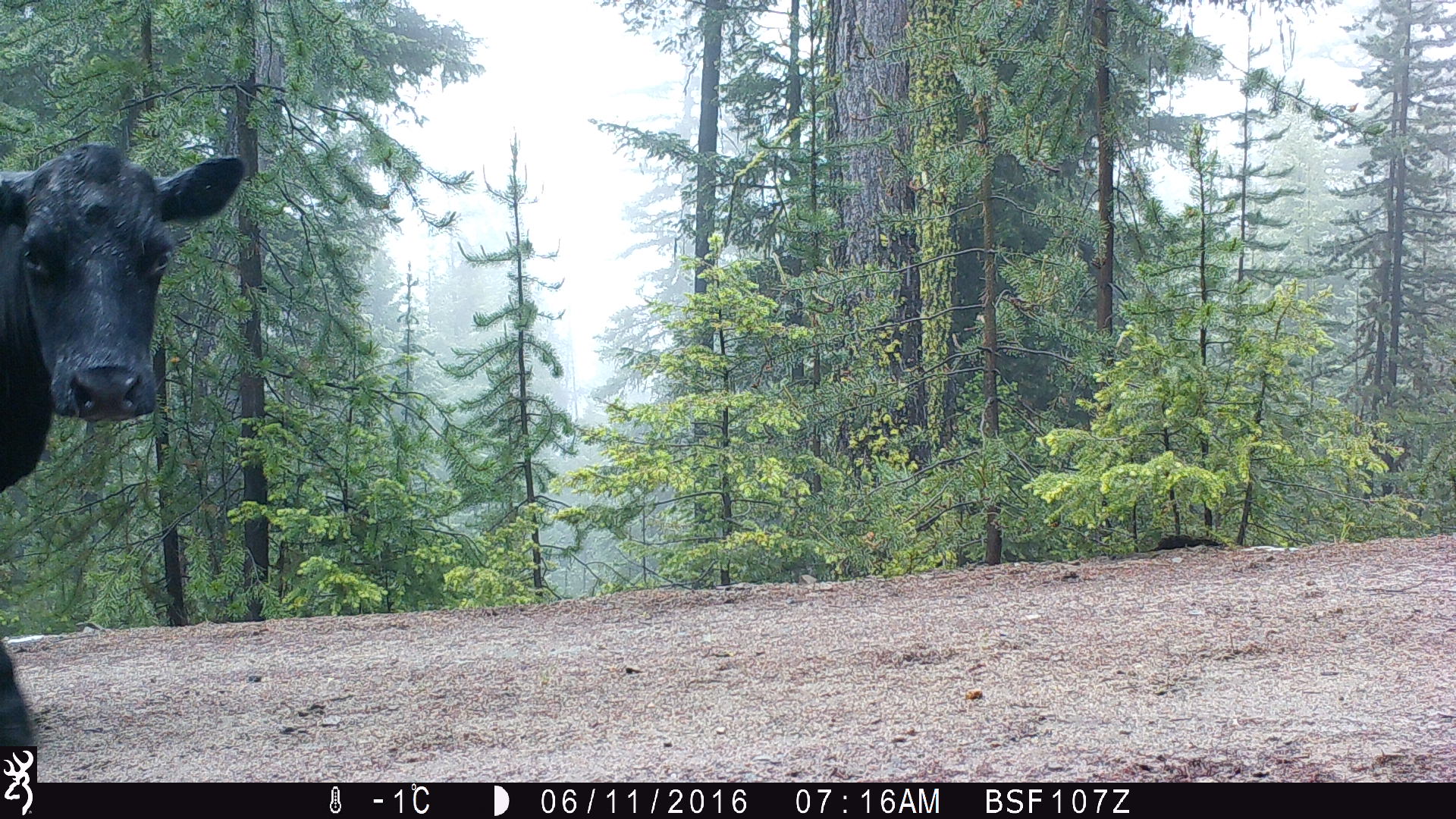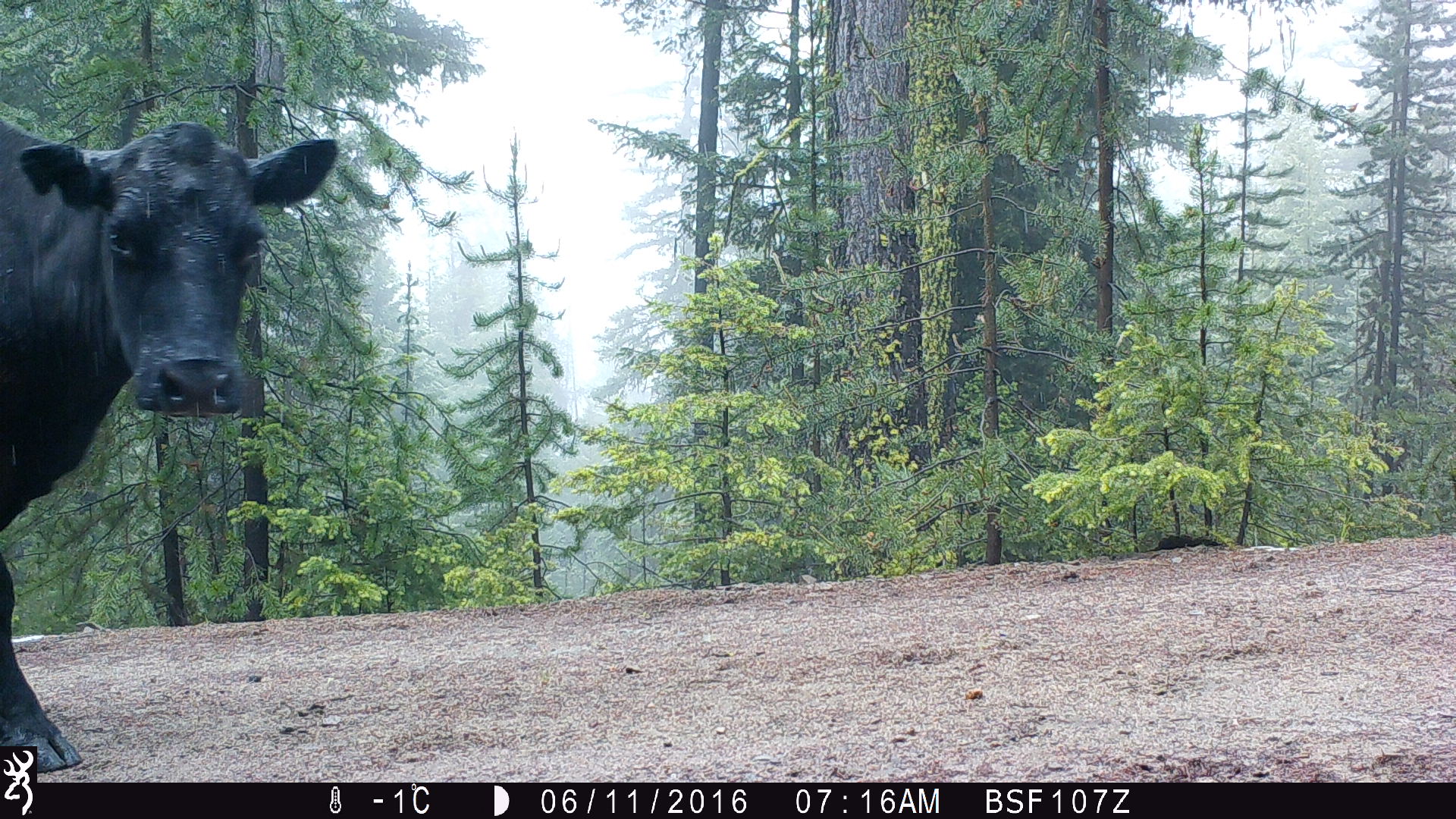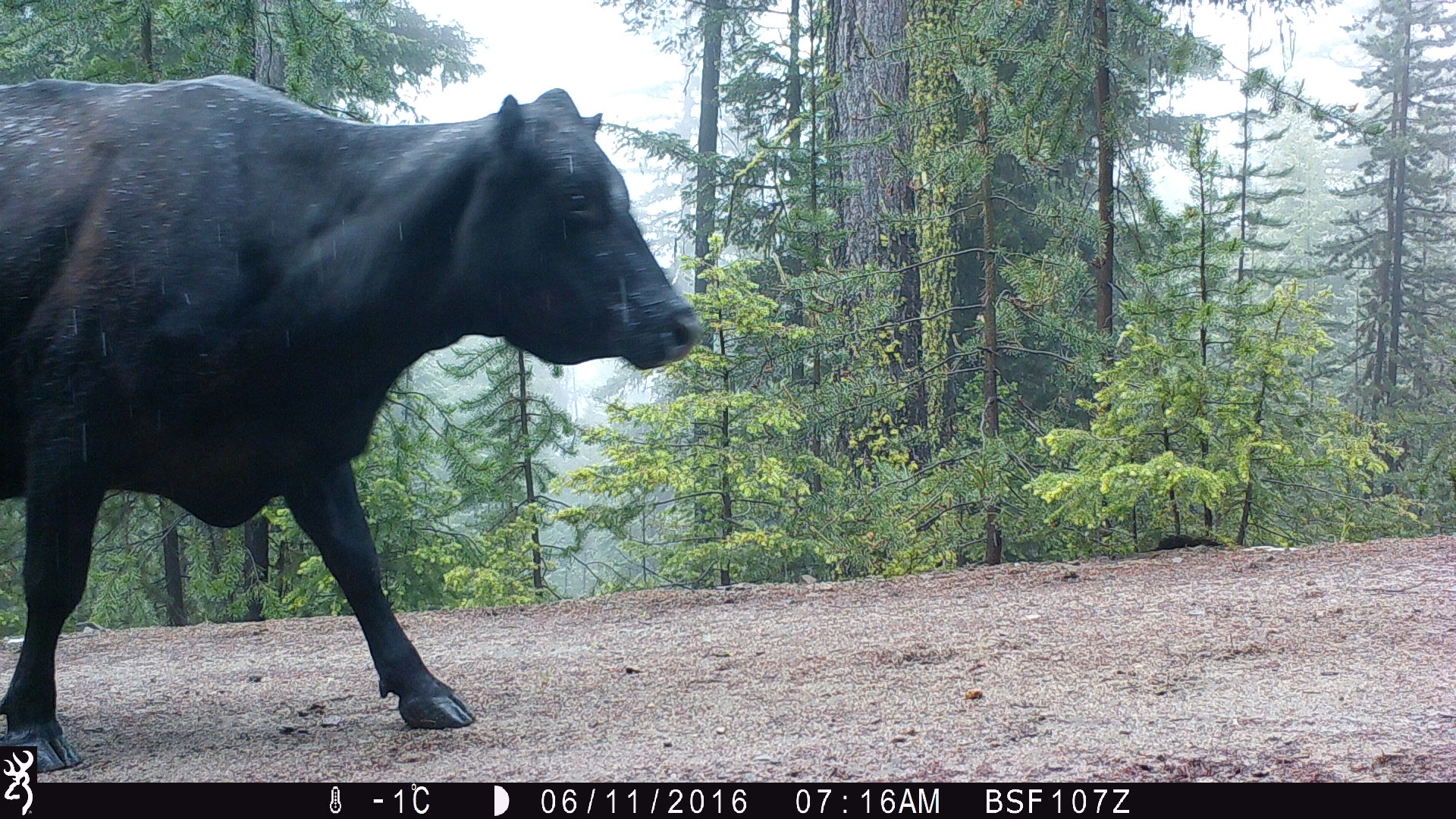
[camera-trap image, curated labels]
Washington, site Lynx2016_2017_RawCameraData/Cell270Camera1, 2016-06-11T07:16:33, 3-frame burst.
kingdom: Animalia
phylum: Chordata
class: Mammalia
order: Artiodactyla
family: Bovidae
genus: Bos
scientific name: Bos taurus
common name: domestic cattle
Domestic cattle (Bos taurus). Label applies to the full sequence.